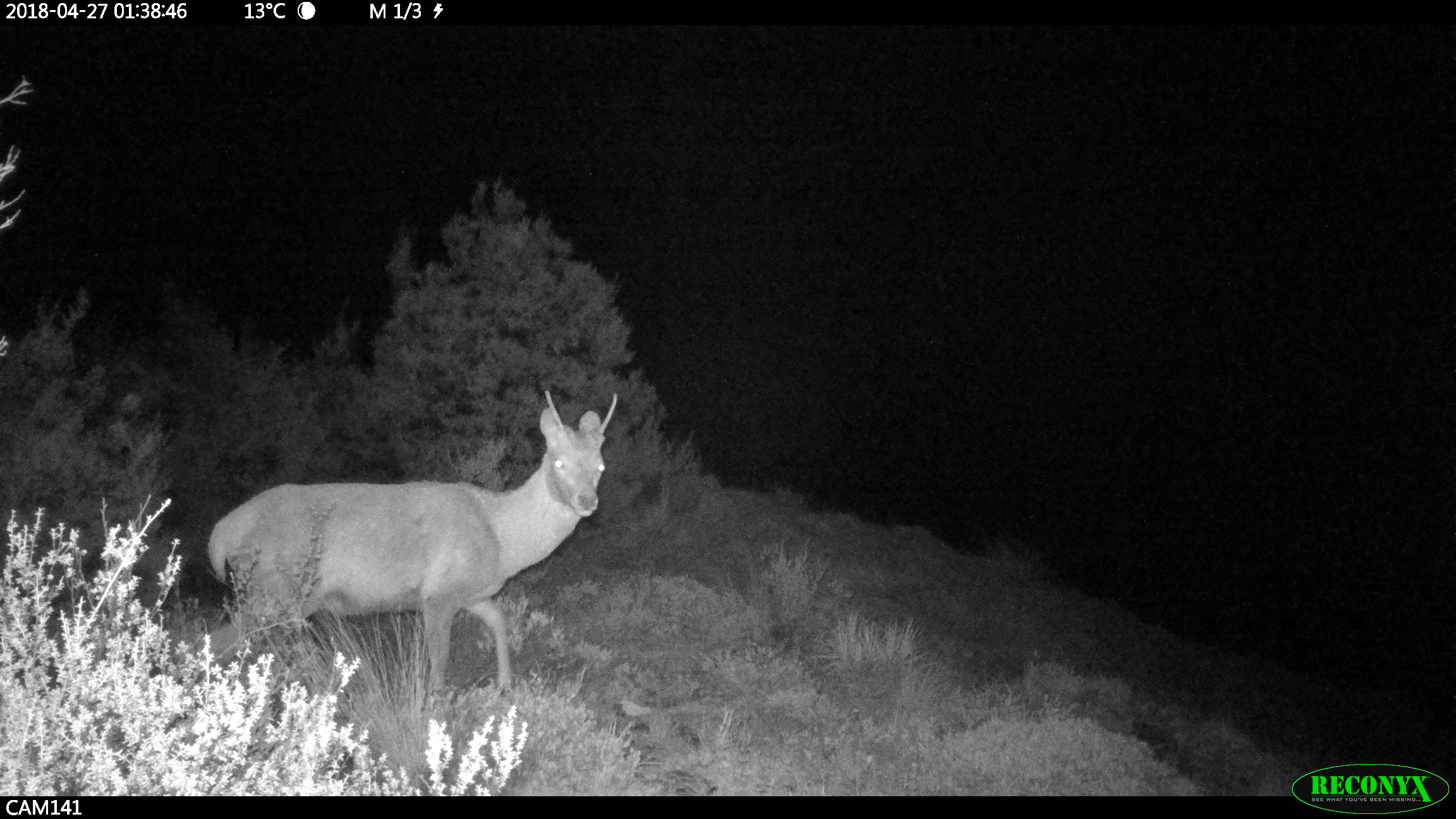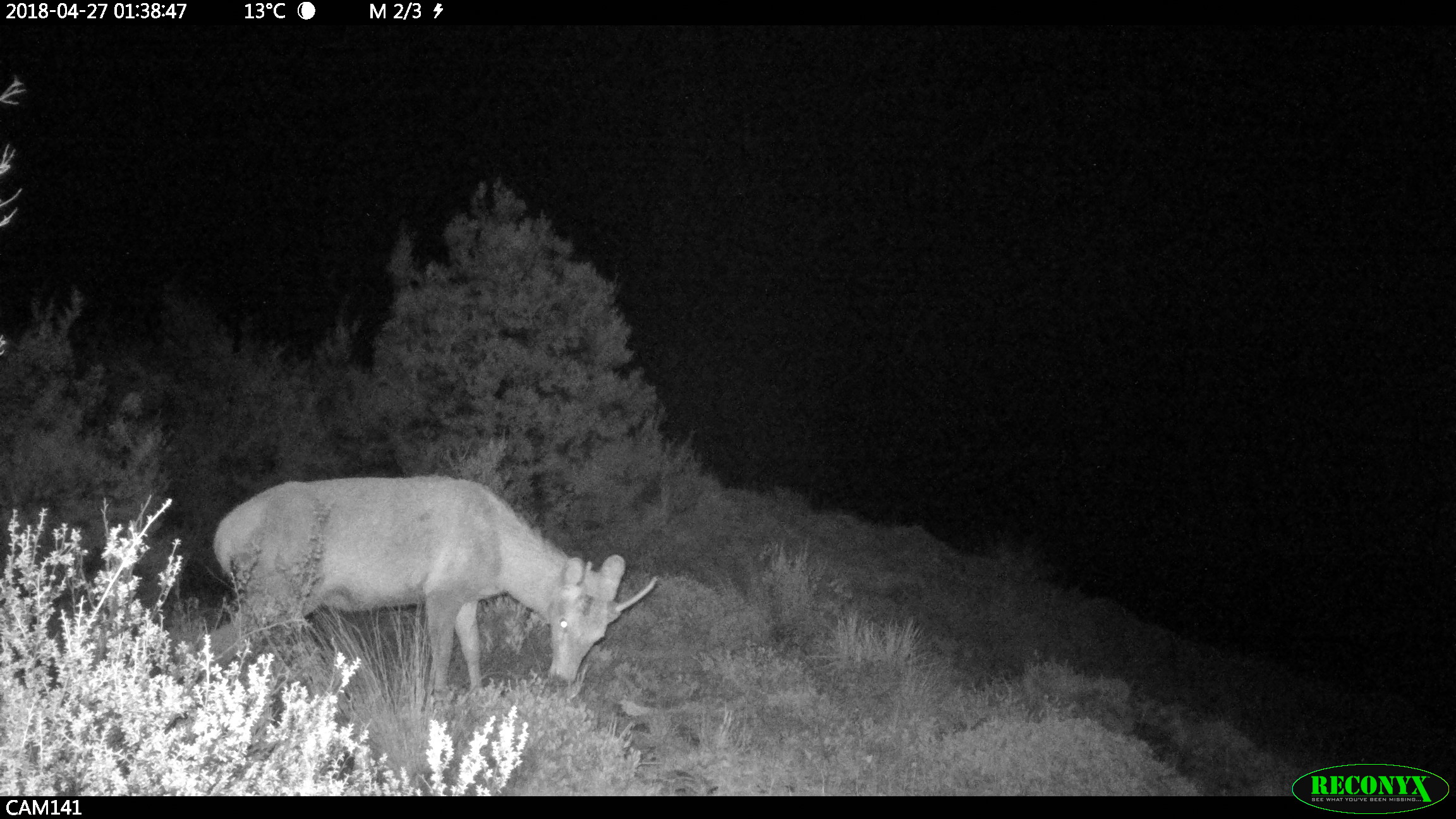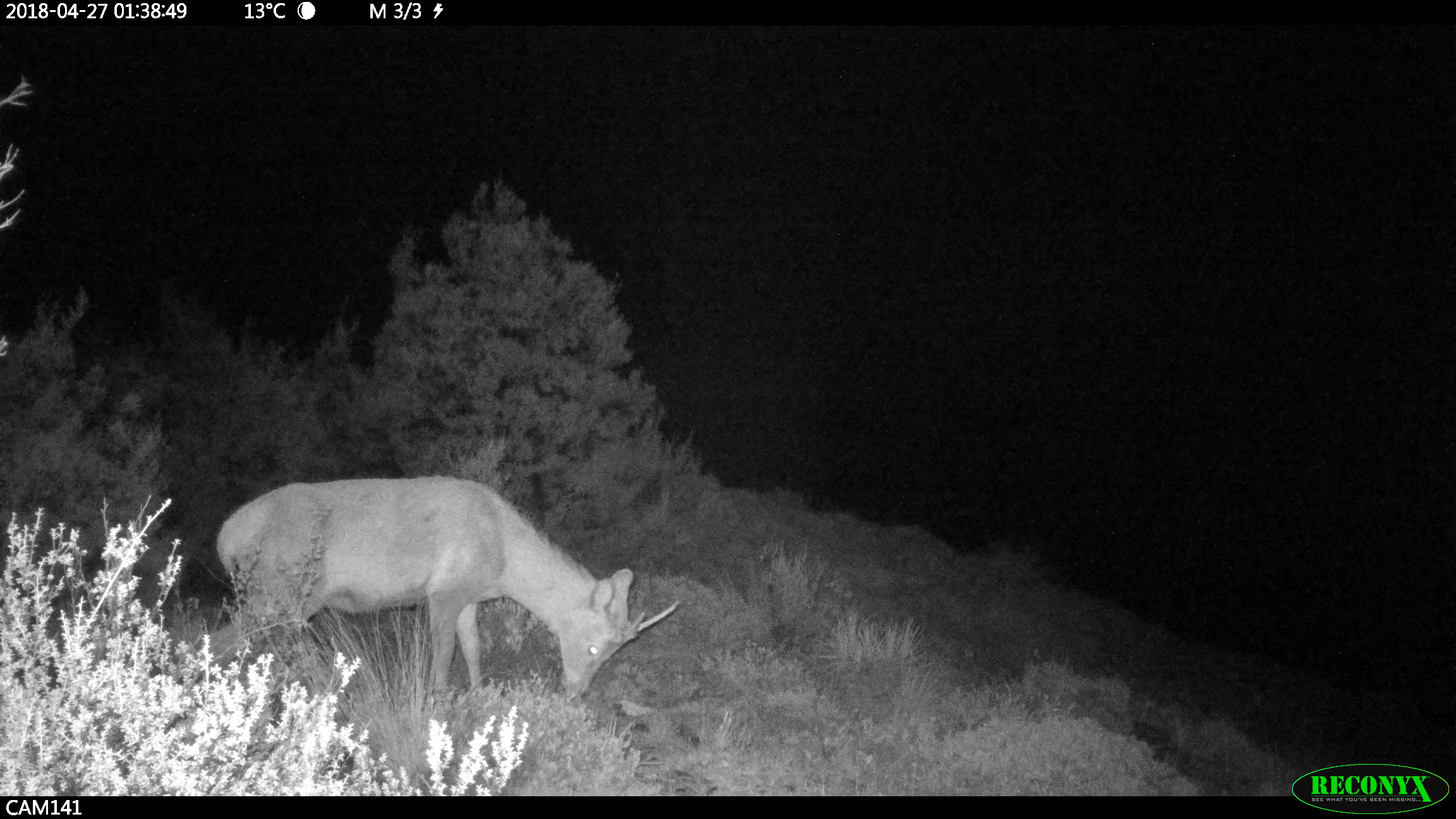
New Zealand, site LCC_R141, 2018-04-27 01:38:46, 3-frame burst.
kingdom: Animalia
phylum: Chordata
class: Mammalia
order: Artiodactyla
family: Cervidae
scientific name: Cervidae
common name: deer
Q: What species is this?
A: Deer (Cervidae).